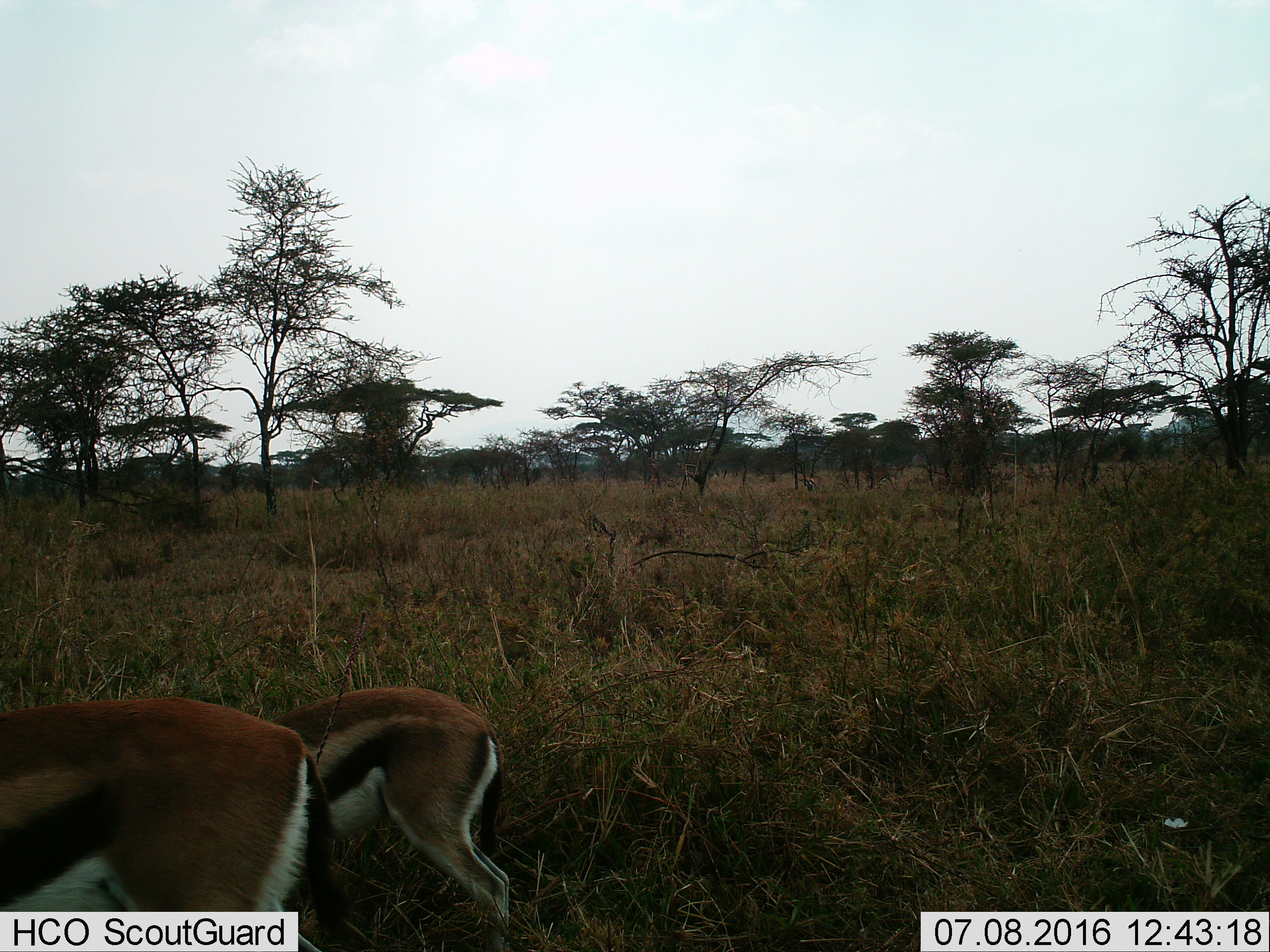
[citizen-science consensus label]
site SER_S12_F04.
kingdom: Animalia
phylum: Chordata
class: Mammalia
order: Artiodactyla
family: Bovidae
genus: Eudorcas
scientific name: Eudorcas thomsonii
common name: thomson's gazelle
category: gazellethomsons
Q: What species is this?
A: Gazellethomsons (thomson's gazelle) (Eudorcas thomsonii).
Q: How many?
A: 2.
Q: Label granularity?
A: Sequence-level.